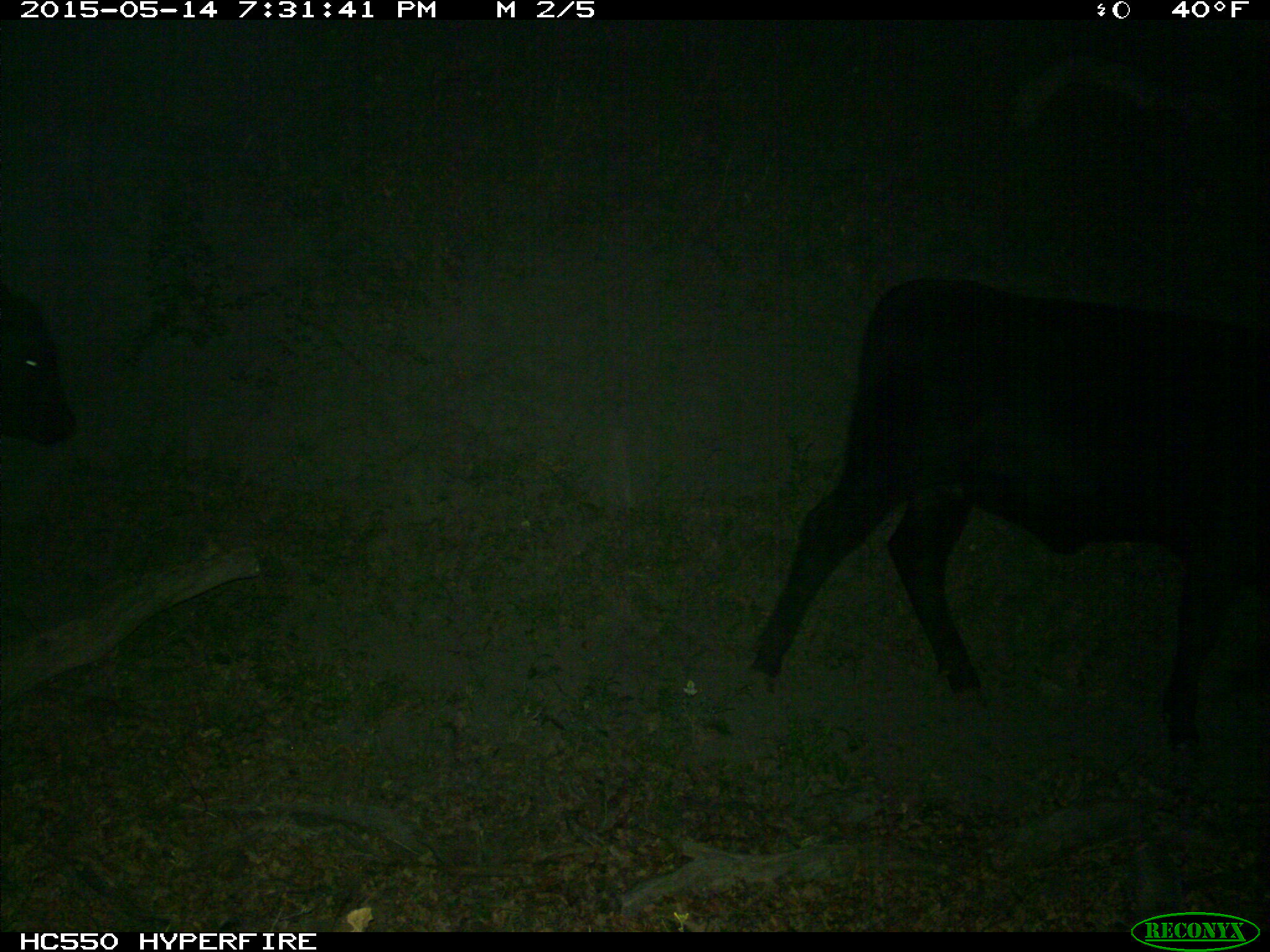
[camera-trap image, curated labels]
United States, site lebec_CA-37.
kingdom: Animalia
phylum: Chordata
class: Mammalia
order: Artiodactyla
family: Bovidae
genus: Bos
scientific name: Bos taurus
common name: domestic cow